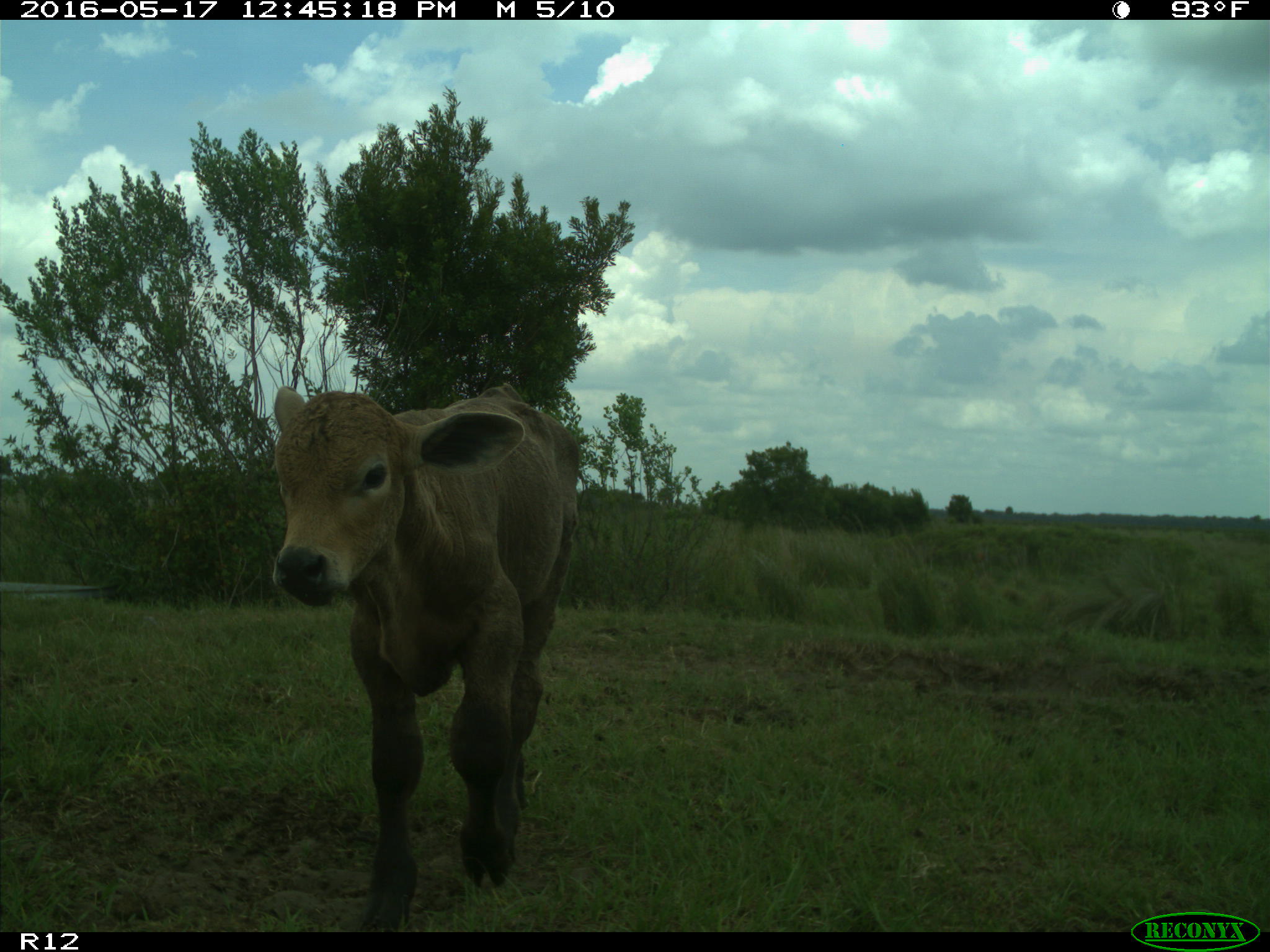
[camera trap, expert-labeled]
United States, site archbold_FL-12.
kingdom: Animalia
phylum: Chordata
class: Mammalia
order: Artiodactyla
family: Bovidae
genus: Bos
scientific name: Bos taurus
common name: domestic cow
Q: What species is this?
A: Bos taurus (domestic cow).